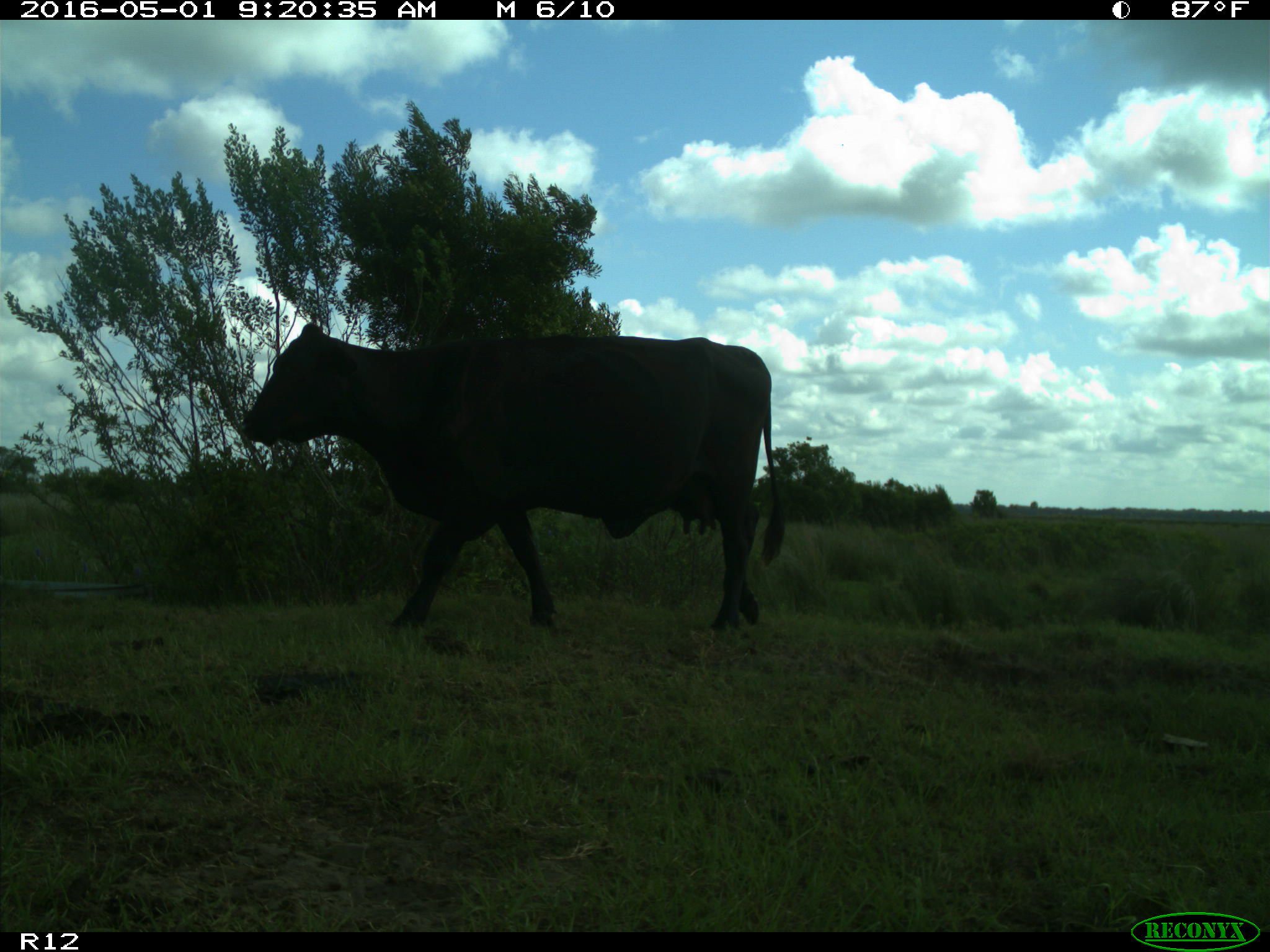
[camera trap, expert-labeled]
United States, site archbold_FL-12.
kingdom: Animalia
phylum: Chordata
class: Mammalia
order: Artiodactyla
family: Bovidae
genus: Bos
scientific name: Bos taurus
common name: domestic cow